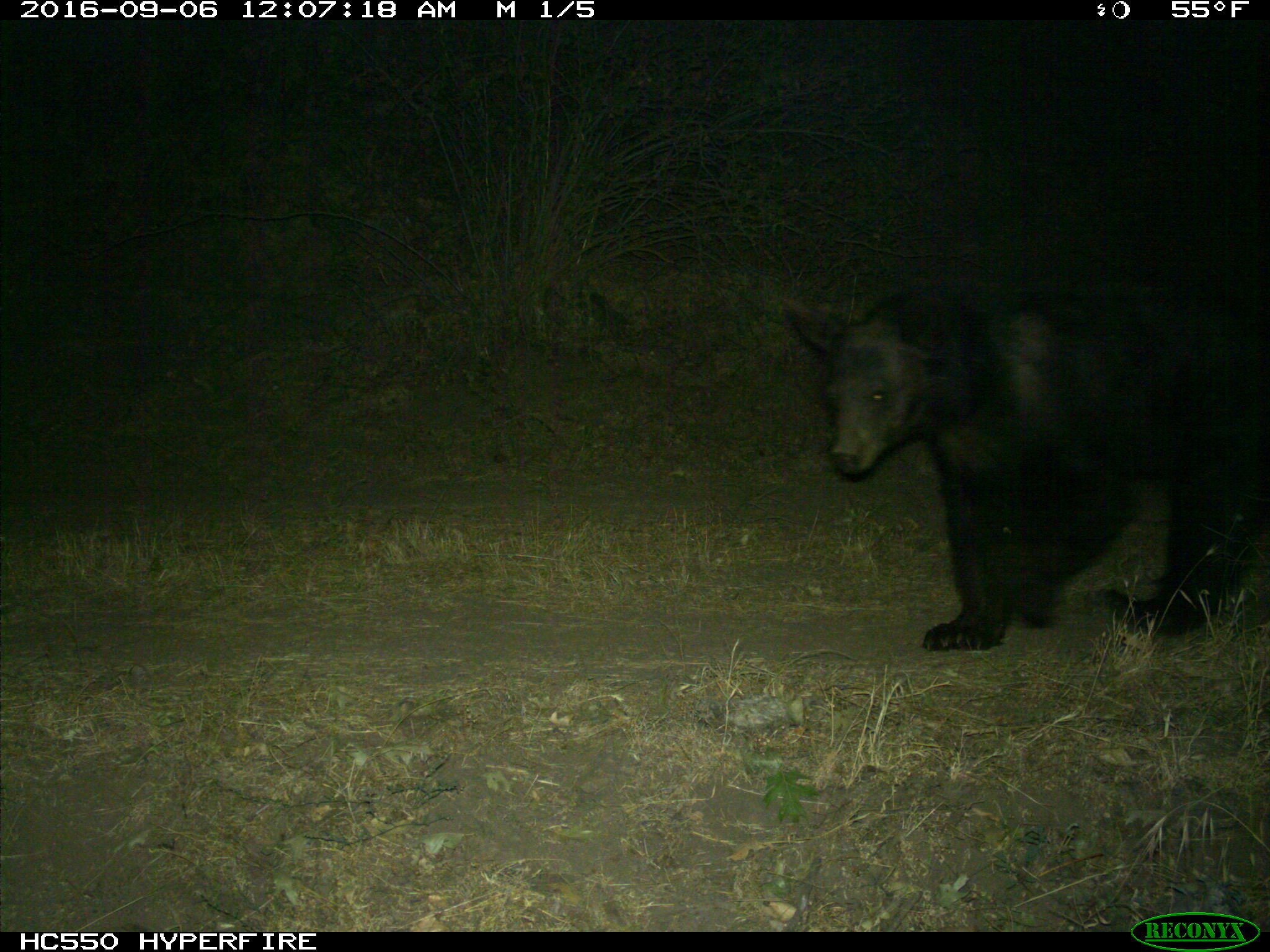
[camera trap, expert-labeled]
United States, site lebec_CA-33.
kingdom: Animalia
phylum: Chordata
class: Mammalia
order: Carnivora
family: Ursidae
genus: Ursus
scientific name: Ursus americanus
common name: american black bear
Ursus americanus (american black bear).